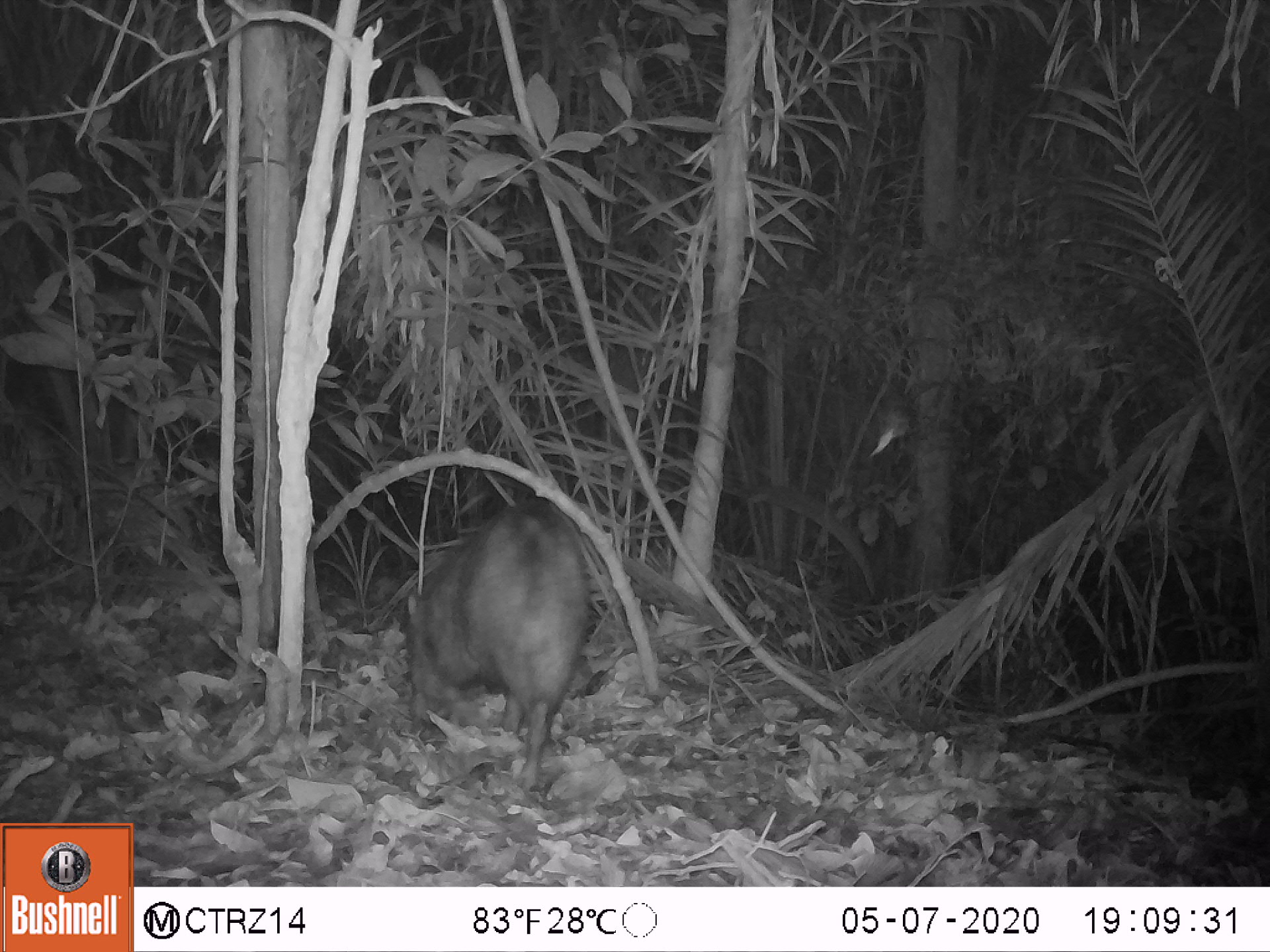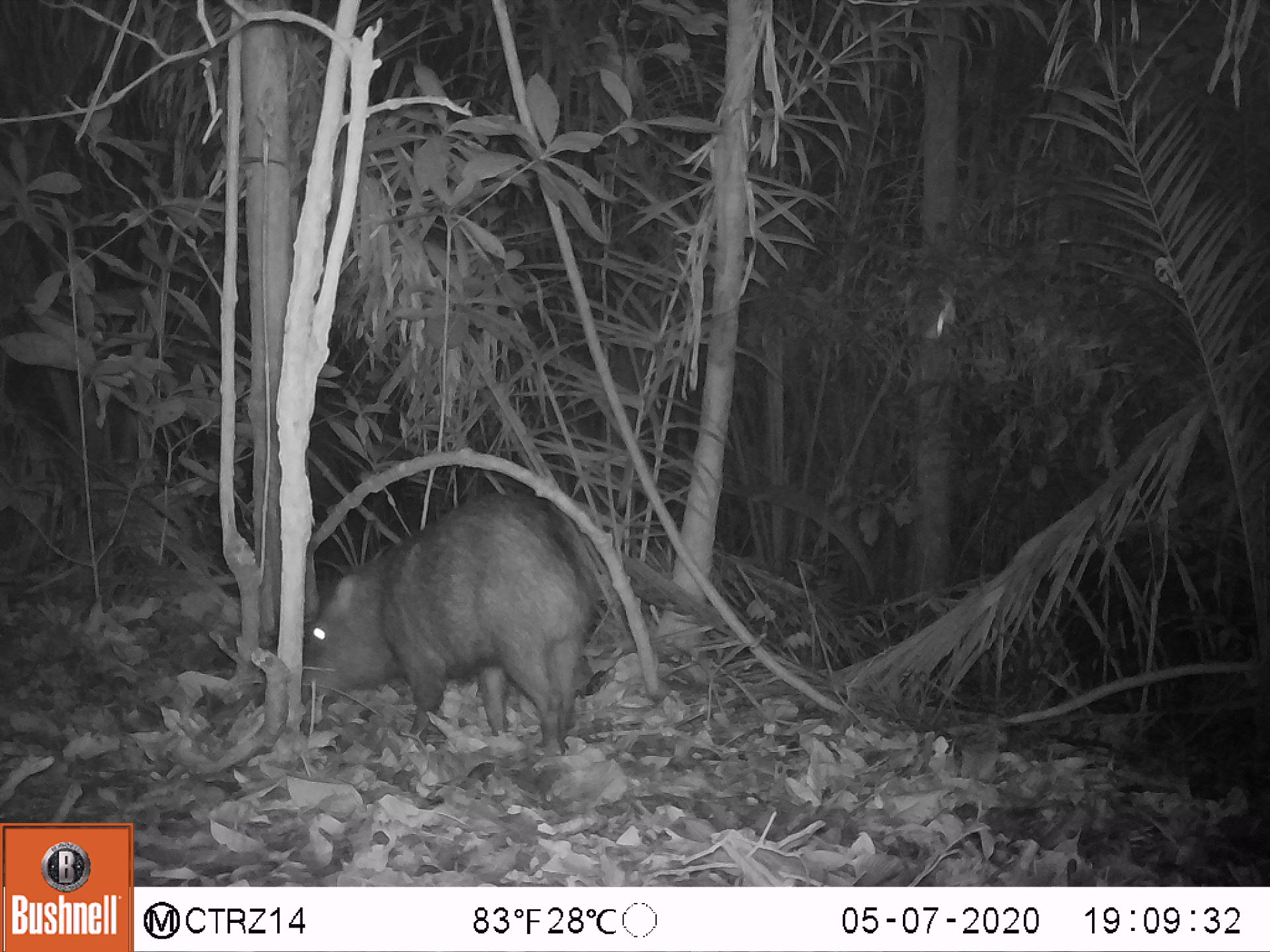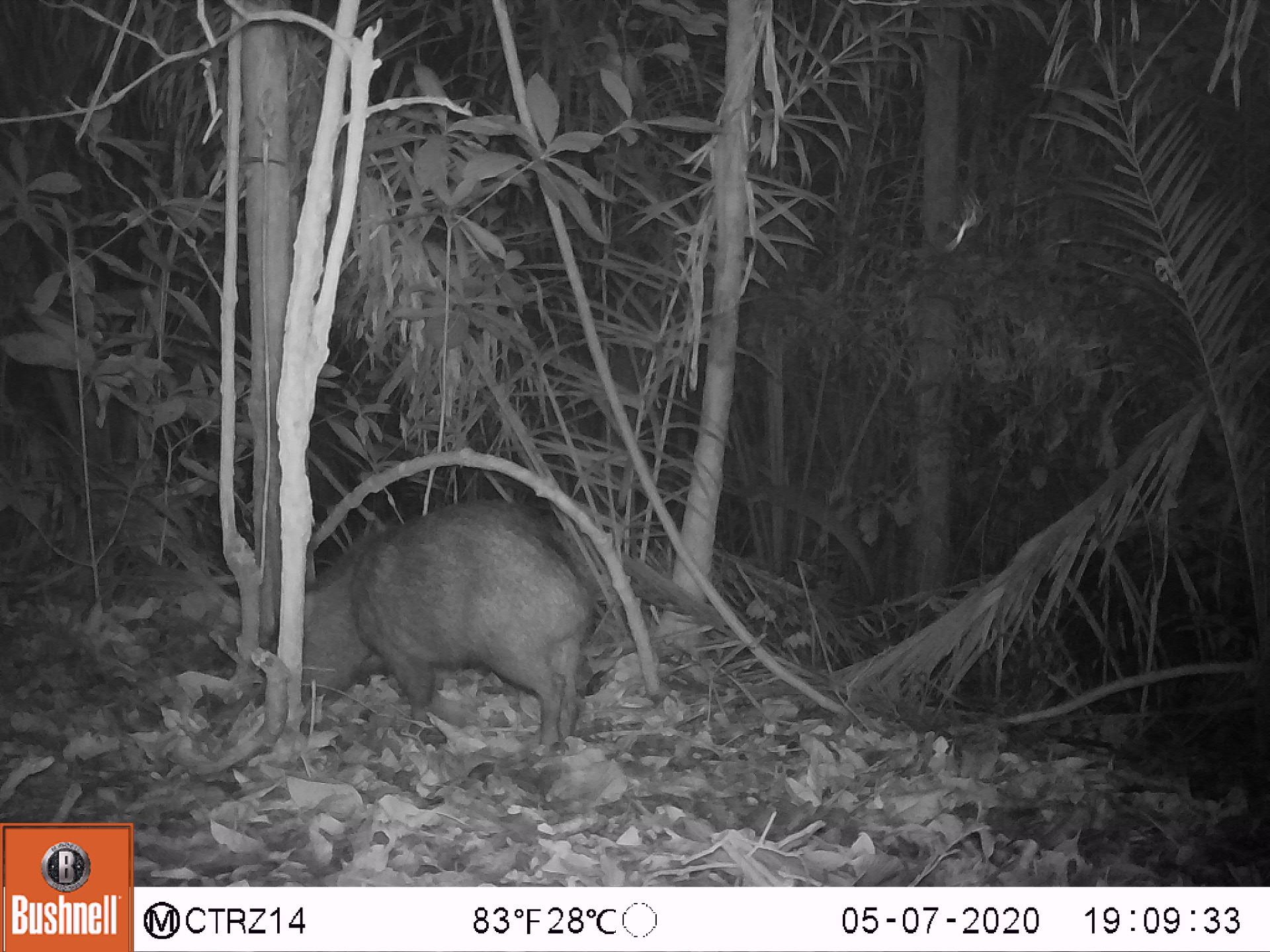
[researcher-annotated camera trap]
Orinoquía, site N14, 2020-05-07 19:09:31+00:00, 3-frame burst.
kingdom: Animalia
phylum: Chordata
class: Mammalia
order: Artiodactyla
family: Tayassuidae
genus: Pecari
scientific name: Pecari tajacu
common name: collared peccary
Collared peccary (Pecari tajacu).